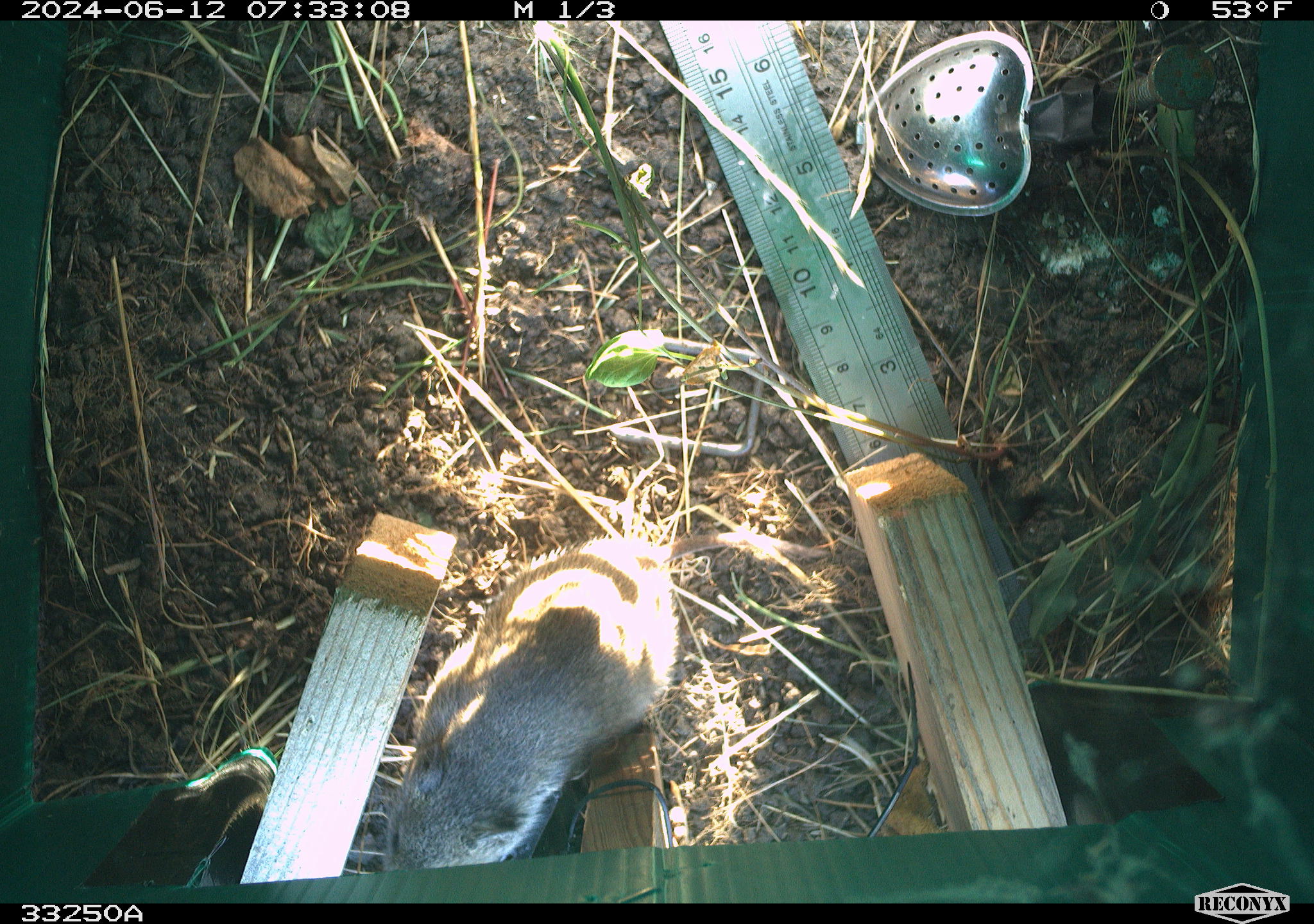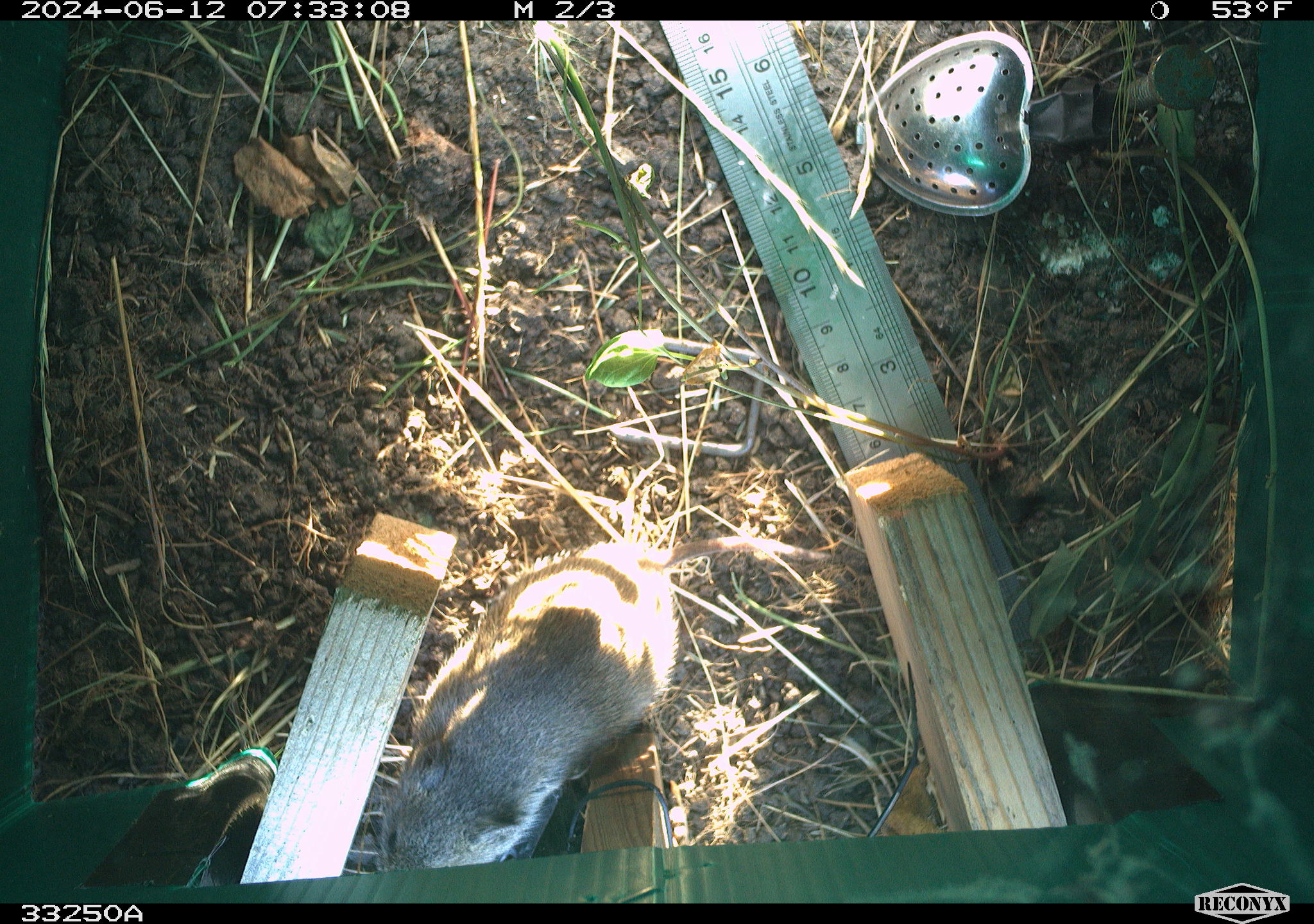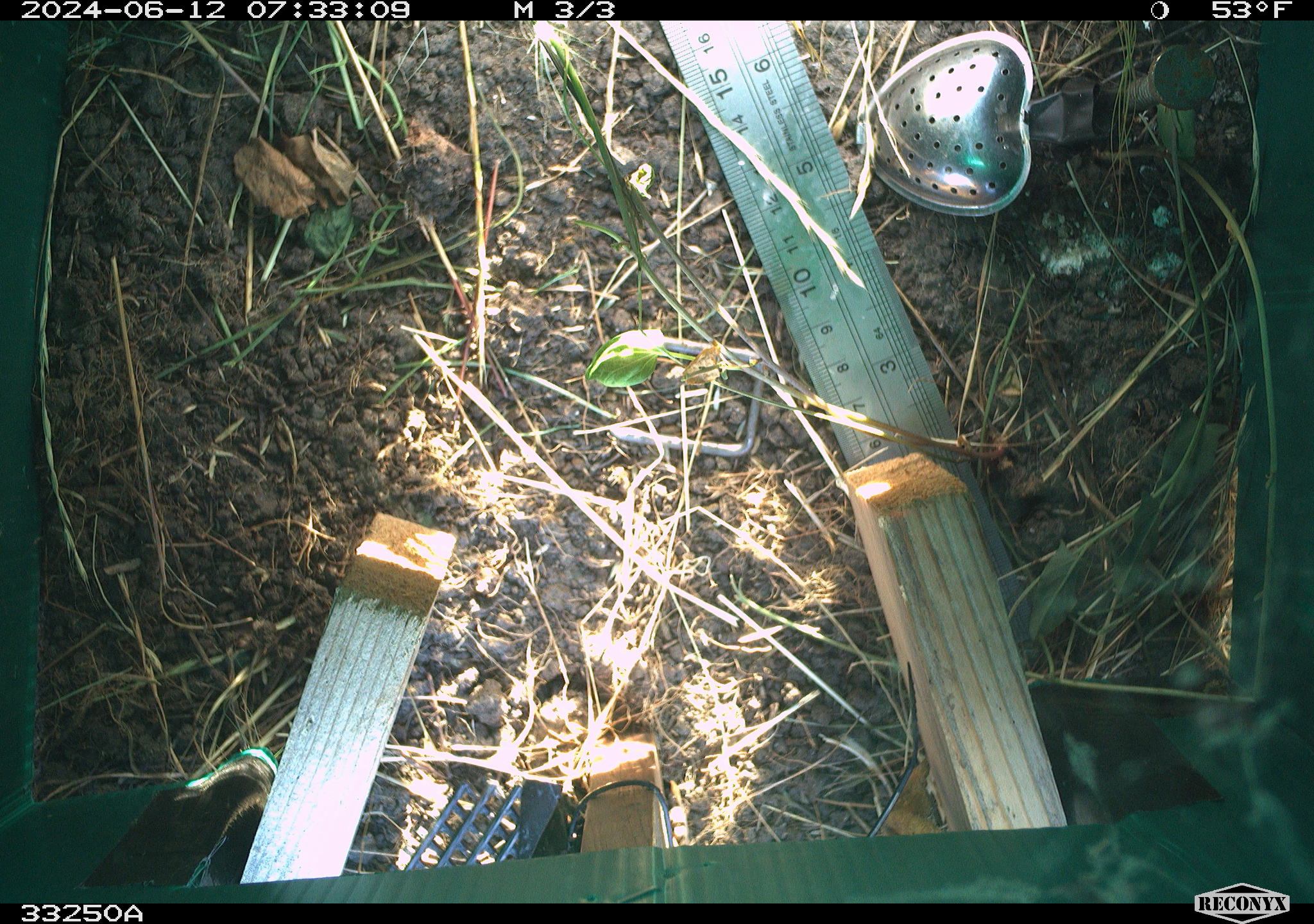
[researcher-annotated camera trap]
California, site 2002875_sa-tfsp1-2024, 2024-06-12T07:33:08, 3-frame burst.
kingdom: Animalia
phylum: Chordata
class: Mammalia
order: Rodentia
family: Cricetidae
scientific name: Arvicolinae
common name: voles, lemmings, and muskrats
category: arvicolinae subfamily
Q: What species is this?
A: Arvicolinae subfamily (voles, lemmings, and muskrats) (Arvicolinae).